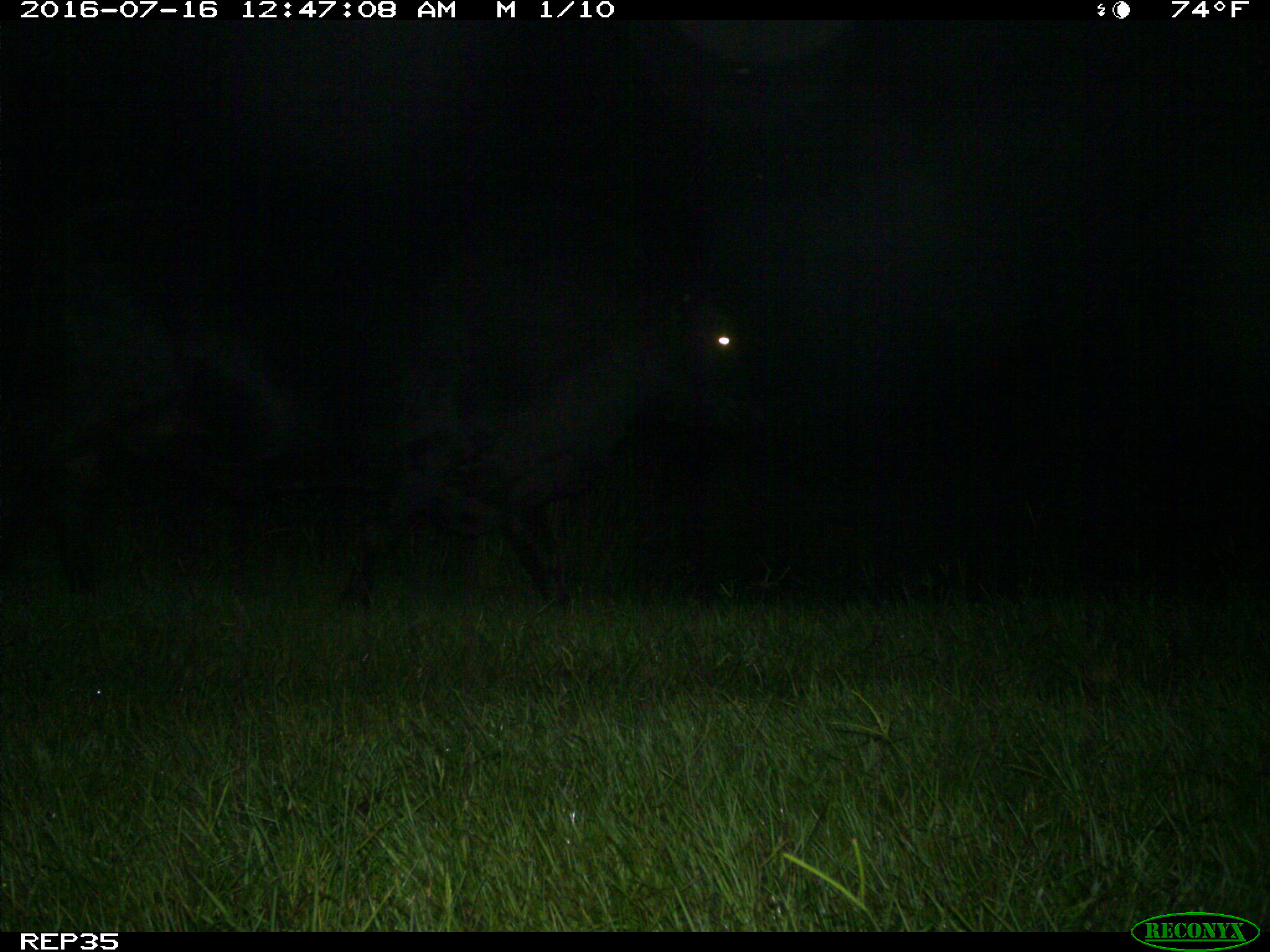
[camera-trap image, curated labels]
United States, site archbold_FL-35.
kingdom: Animalia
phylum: Chordata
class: Mammalia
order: Artiodactyla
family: Bovidae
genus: Bos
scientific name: Bos taurus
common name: domestic cow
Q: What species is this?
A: Bos taurus (domestic cow).